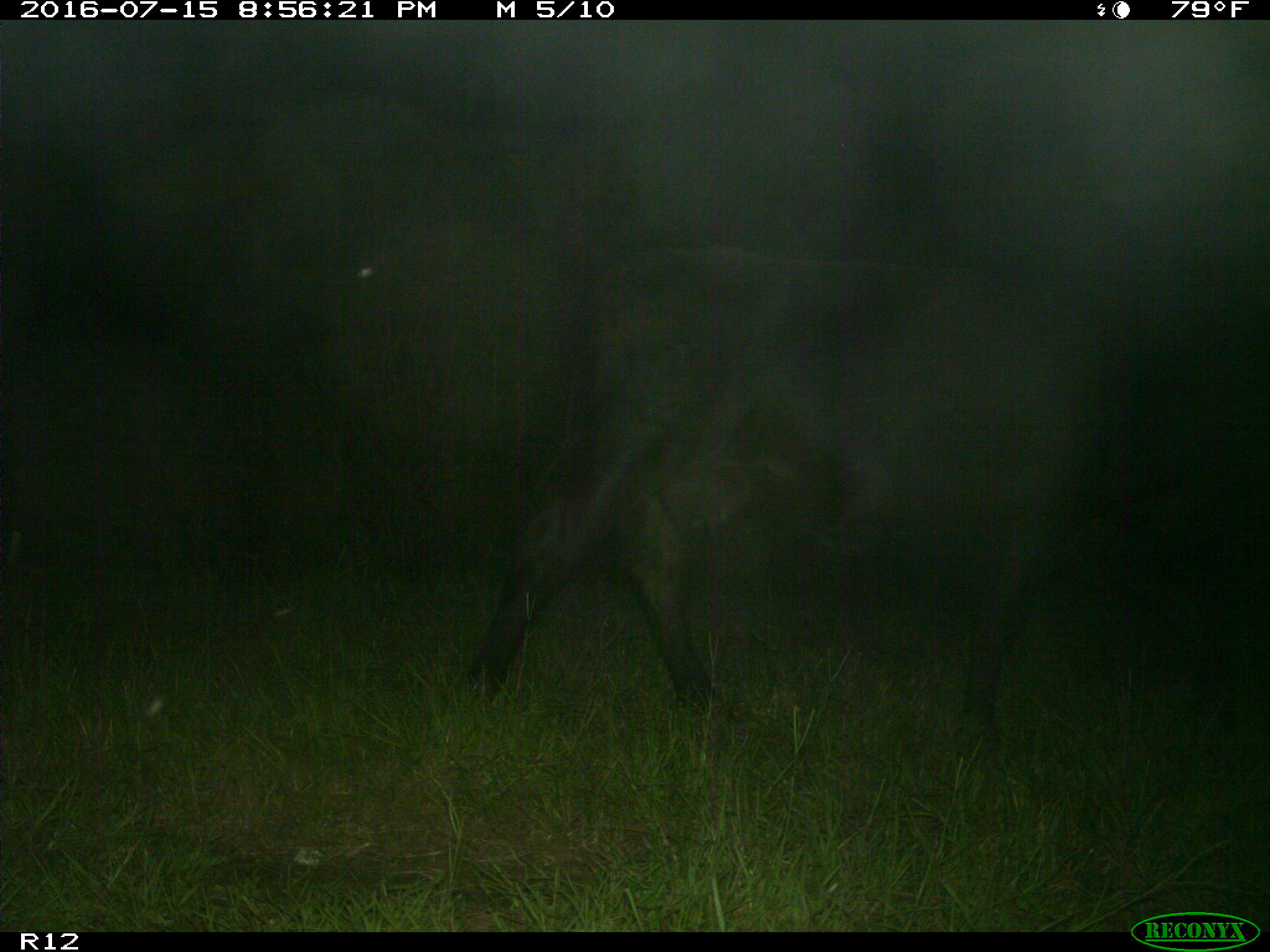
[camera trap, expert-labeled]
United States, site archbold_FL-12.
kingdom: Animalia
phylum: Chordata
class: Mammalia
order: Artiodactyla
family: Bovidae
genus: Bos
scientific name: Bos taurus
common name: domestic cow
Bos taurus (domestic cow).